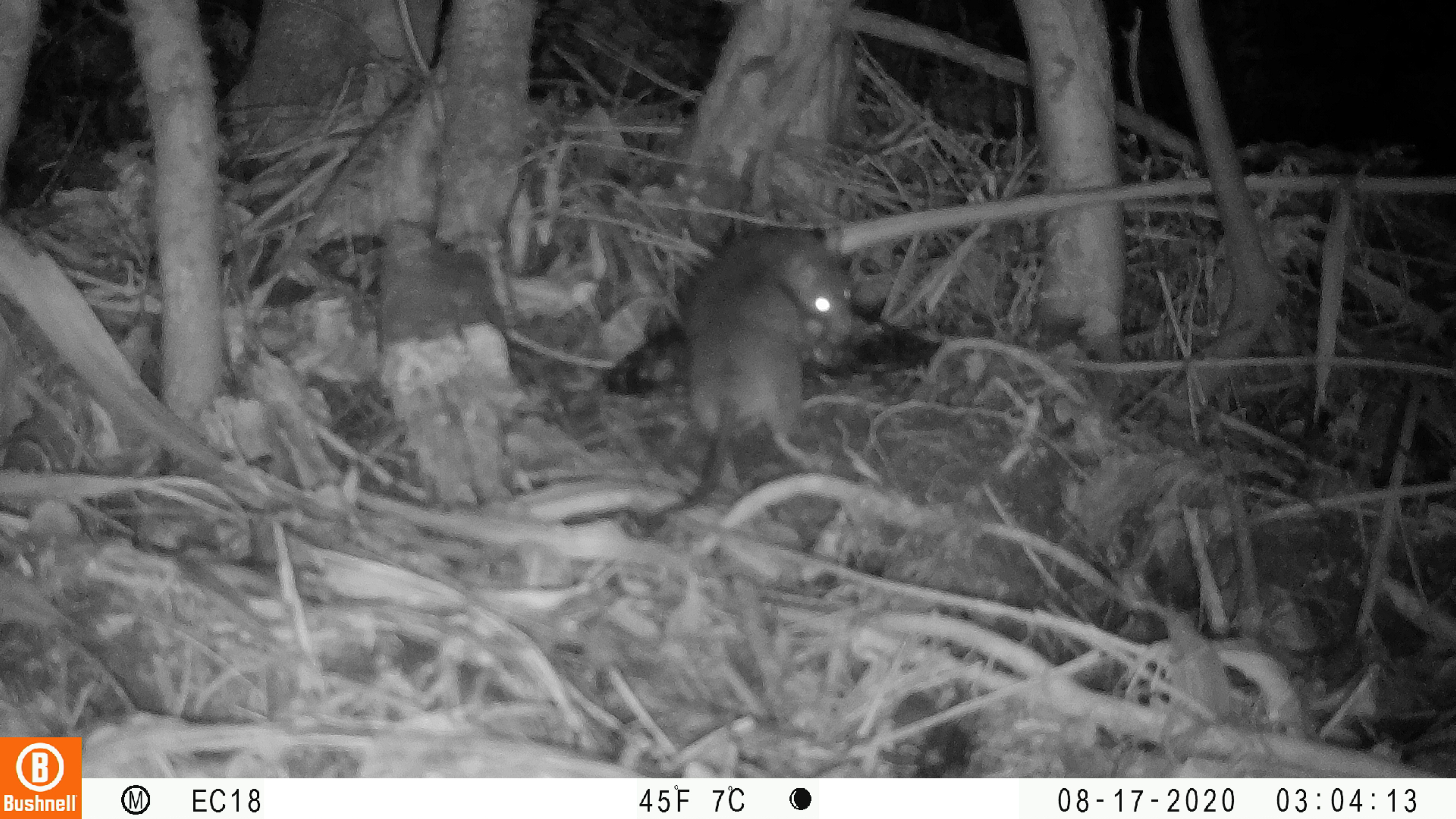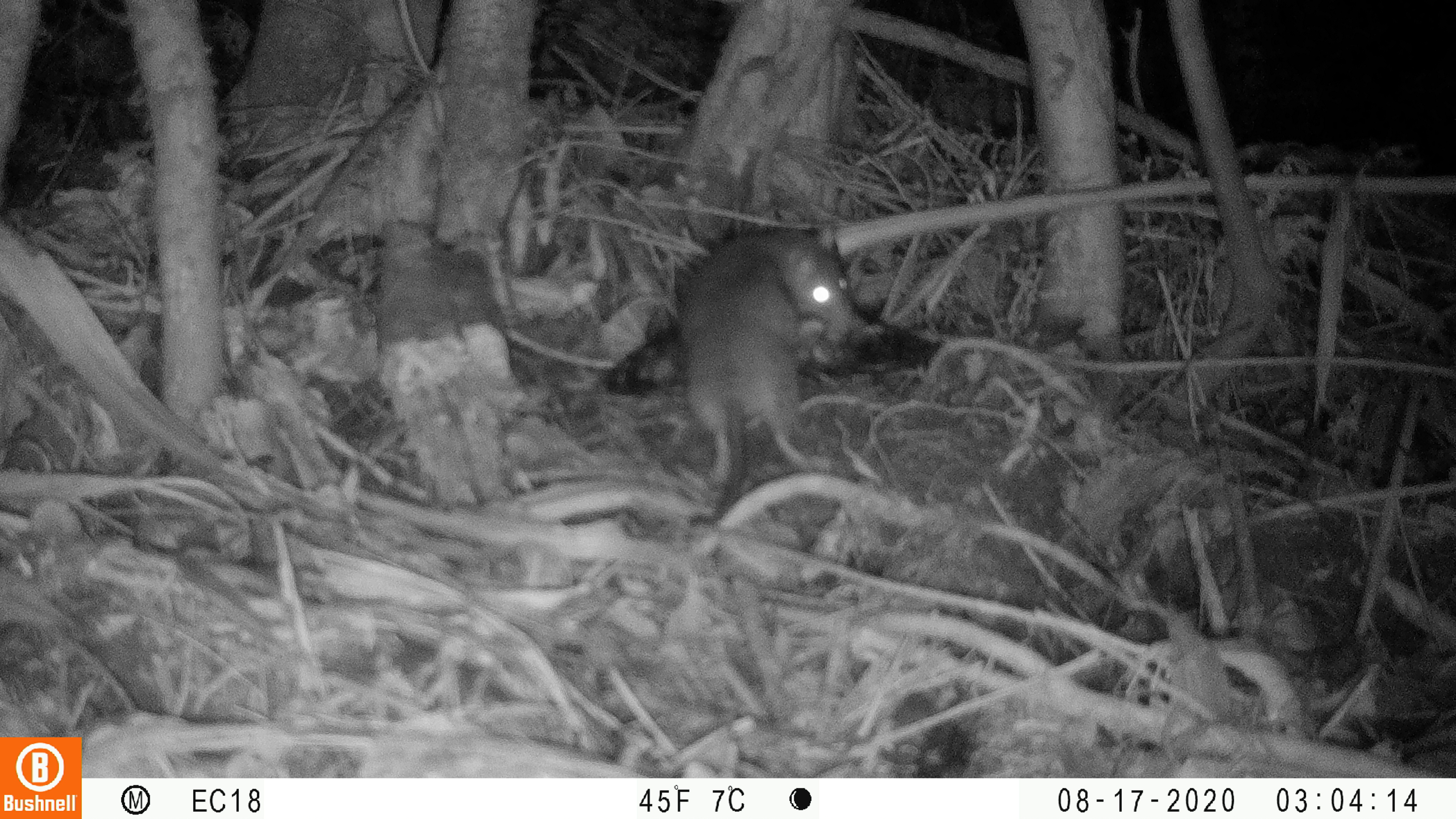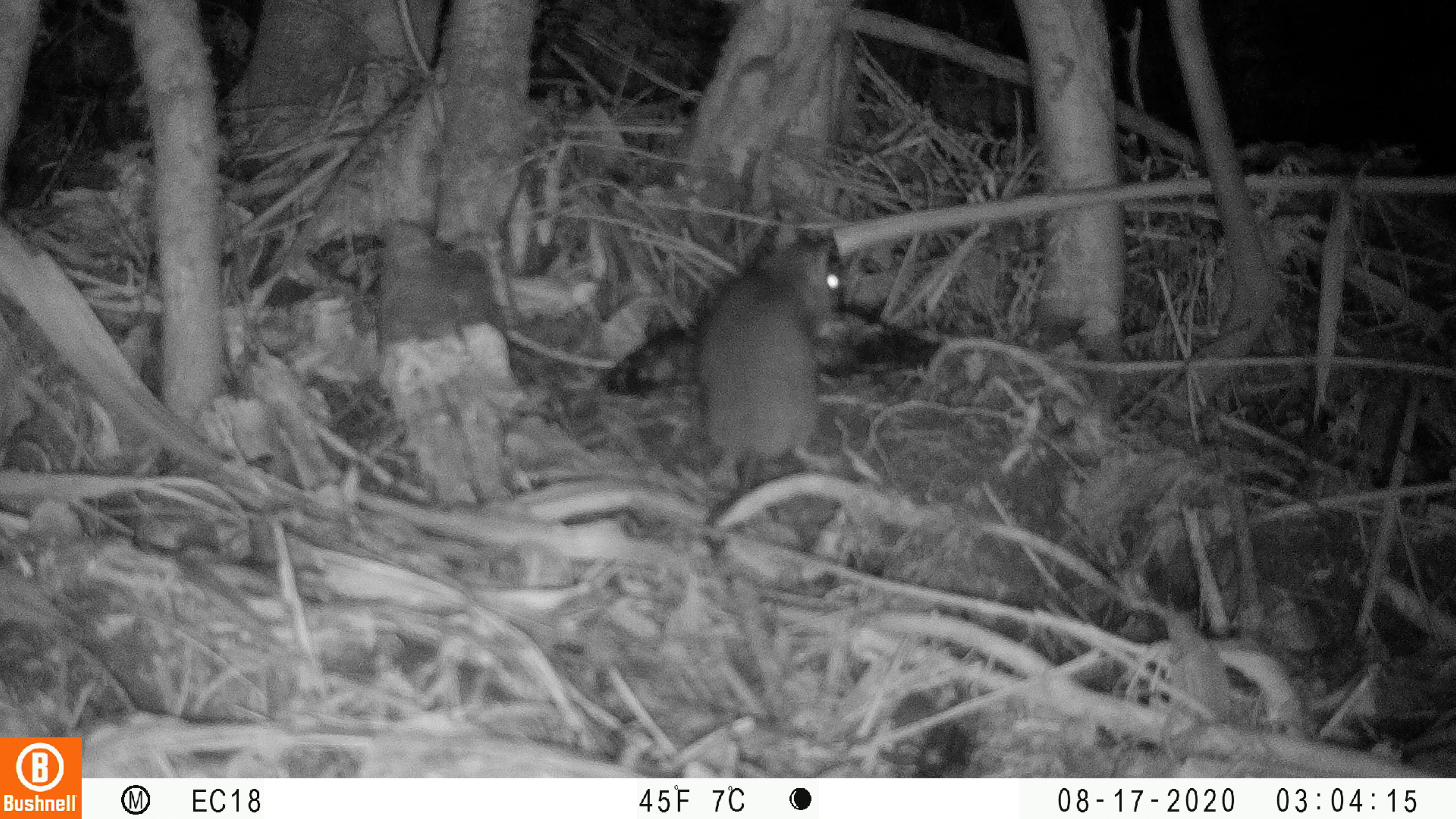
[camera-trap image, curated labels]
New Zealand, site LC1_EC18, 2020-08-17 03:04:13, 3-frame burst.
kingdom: Animalia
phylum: Chordata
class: Mammalia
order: Rodentia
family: Muridae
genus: Rattus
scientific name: Rattus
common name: rat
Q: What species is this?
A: Rat (Rattus).